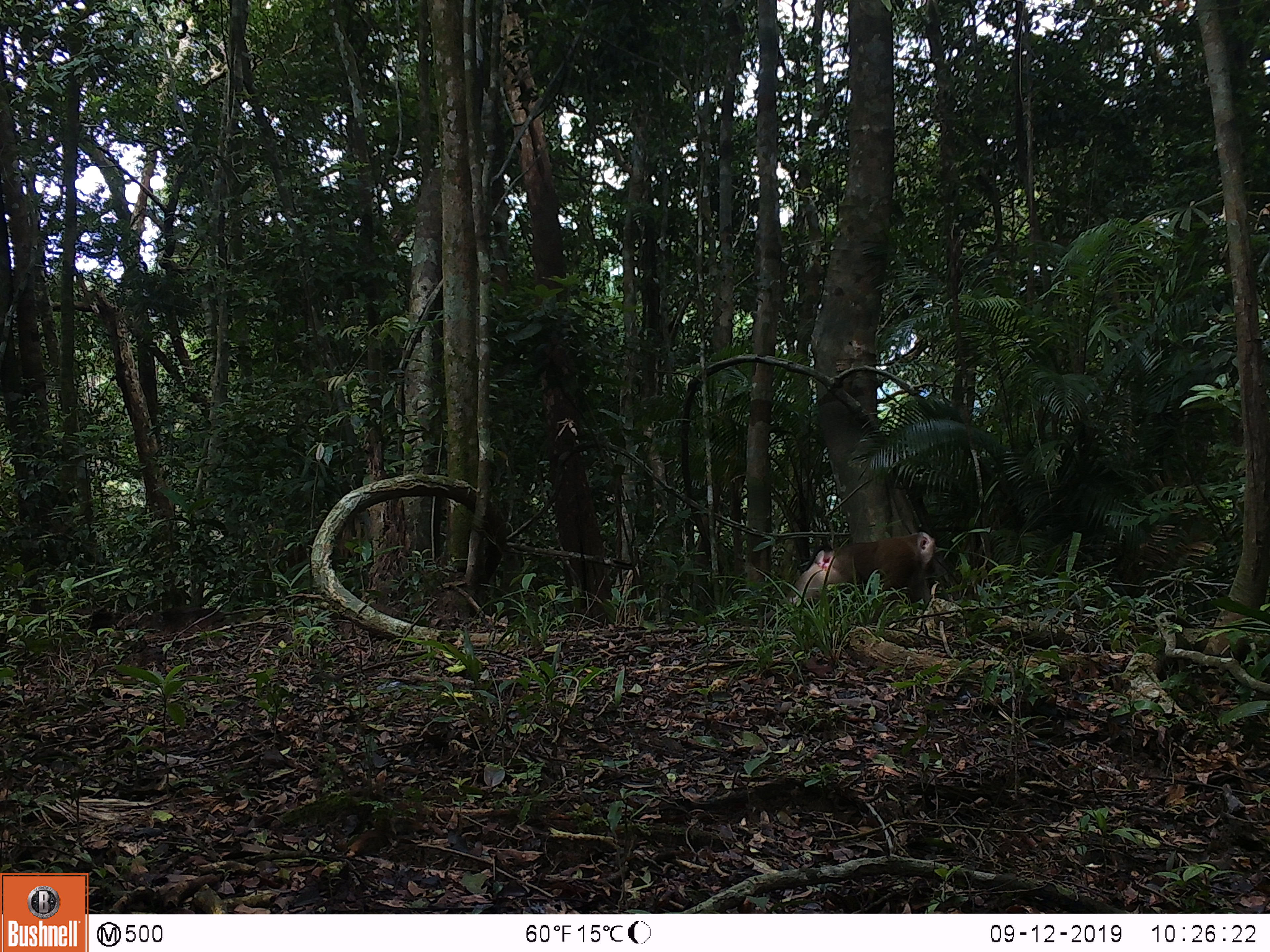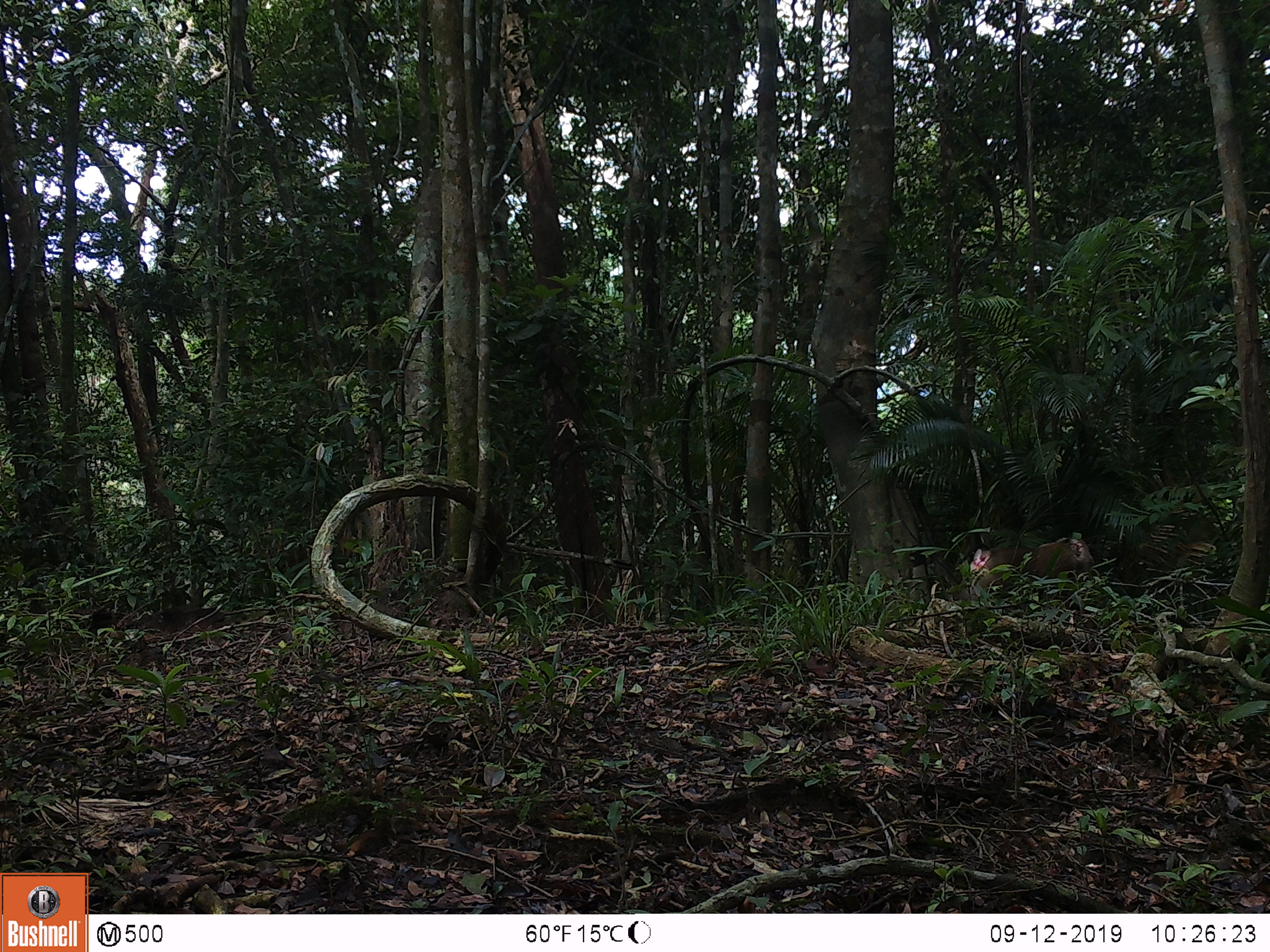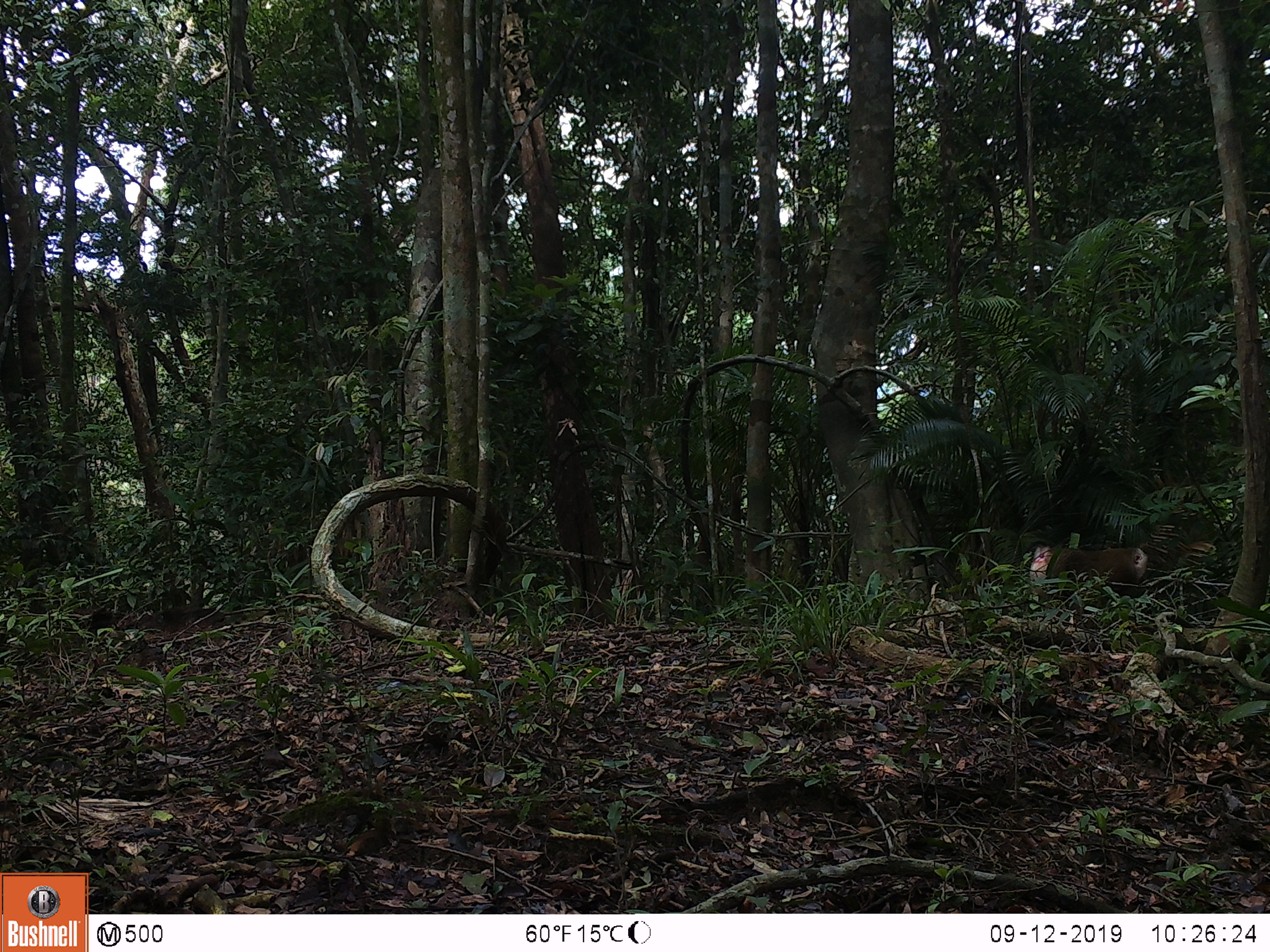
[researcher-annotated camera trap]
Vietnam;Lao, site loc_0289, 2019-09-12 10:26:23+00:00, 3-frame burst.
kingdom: Animalia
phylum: Chordata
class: Mammalia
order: Primates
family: Cercopithecidae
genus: Macaca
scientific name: Macaca nemestrina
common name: pig-tailed macaque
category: pig tailed macaque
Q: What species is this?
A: Pig tailed macaque (pig-tailed macaque) (Macaca nemestrina).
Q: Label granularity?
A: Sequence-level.